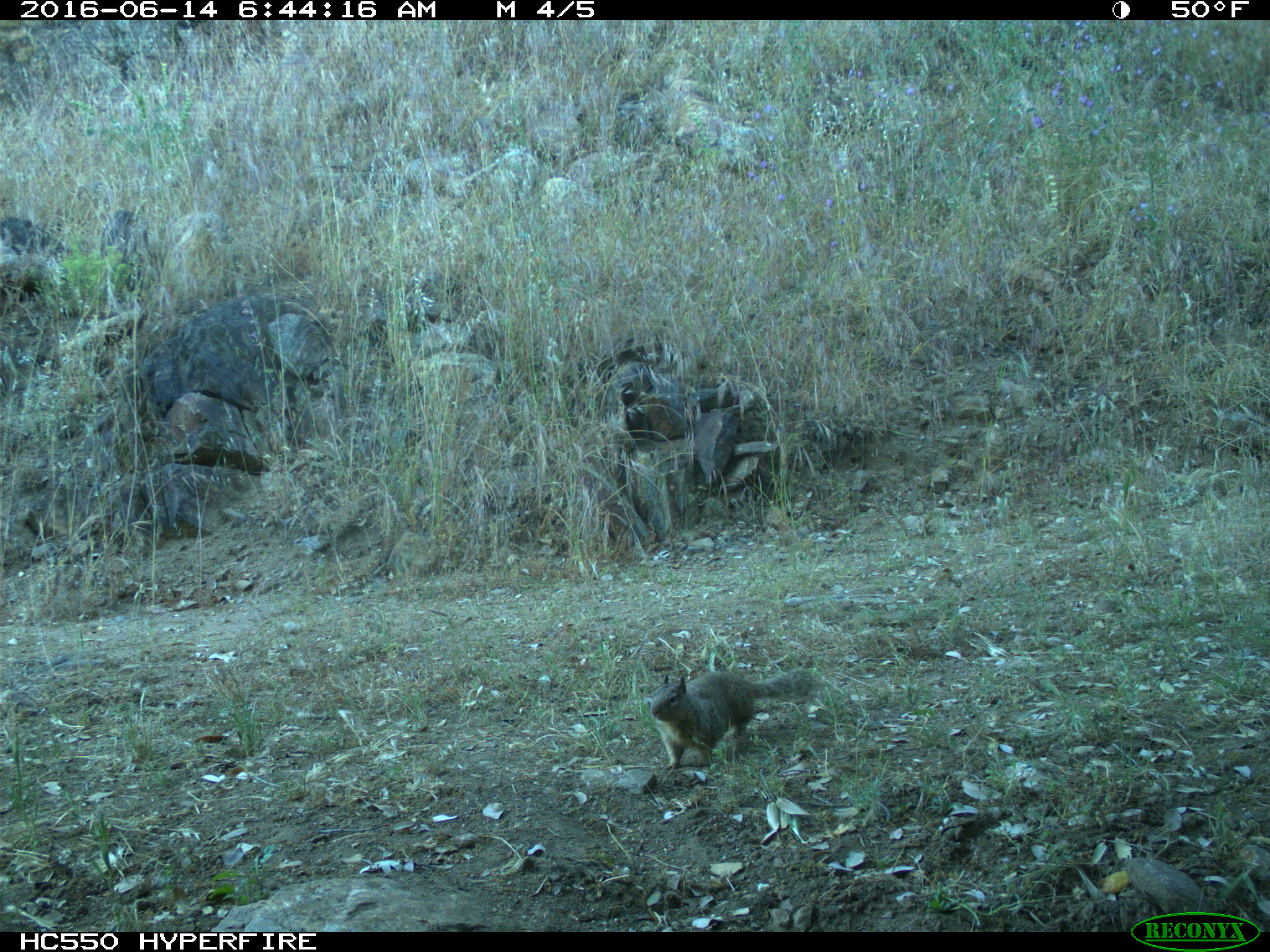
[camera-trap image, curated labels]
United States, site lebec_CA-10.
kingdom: Animalia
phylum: Chordata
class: Mammalia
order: Rodentia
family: Sciuridae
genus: Otospermophilus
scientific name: Otospermophilus beecheyi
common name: california ground squirrel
Otospermophilus beecheyi (california ground squirrel).